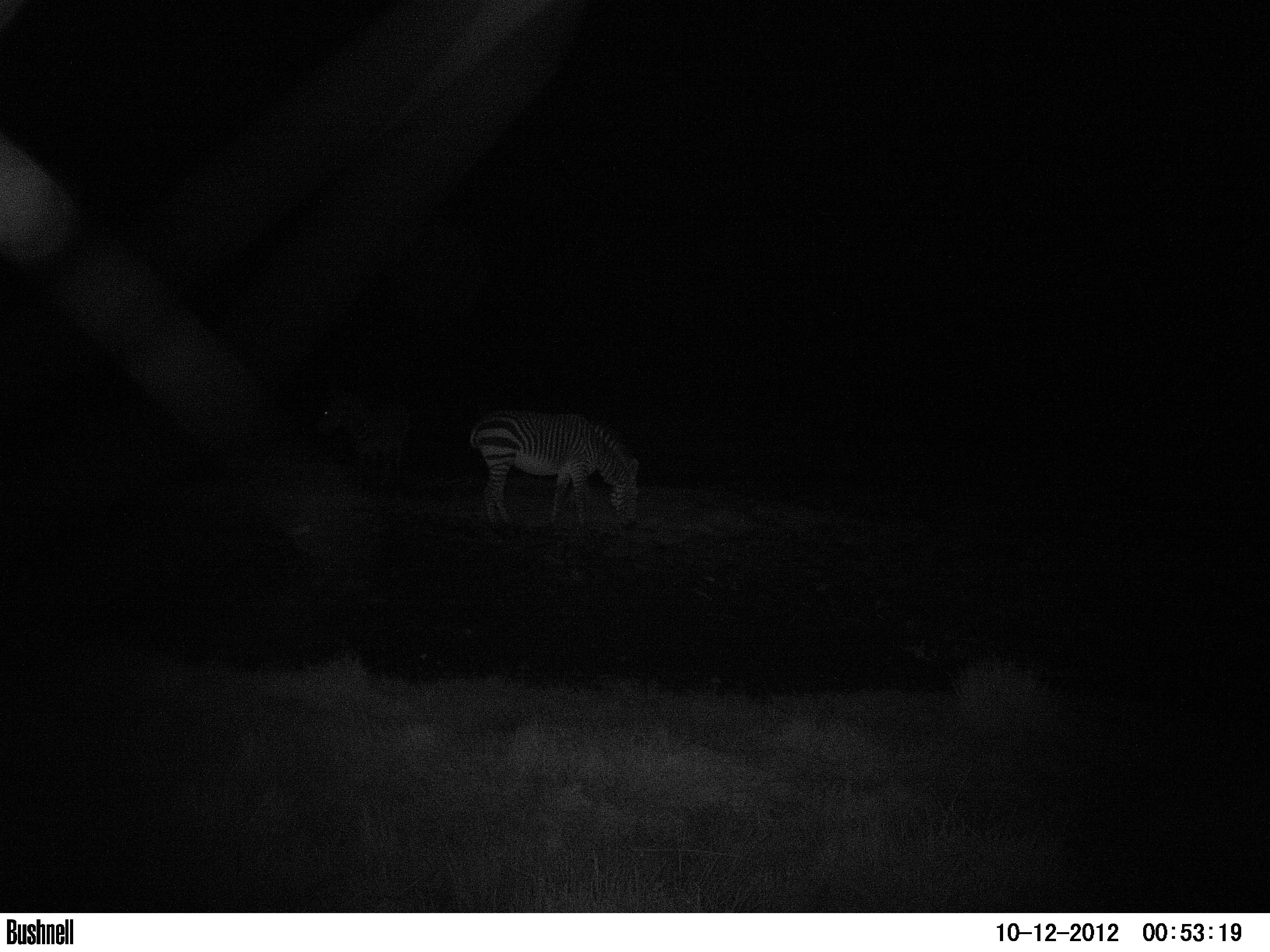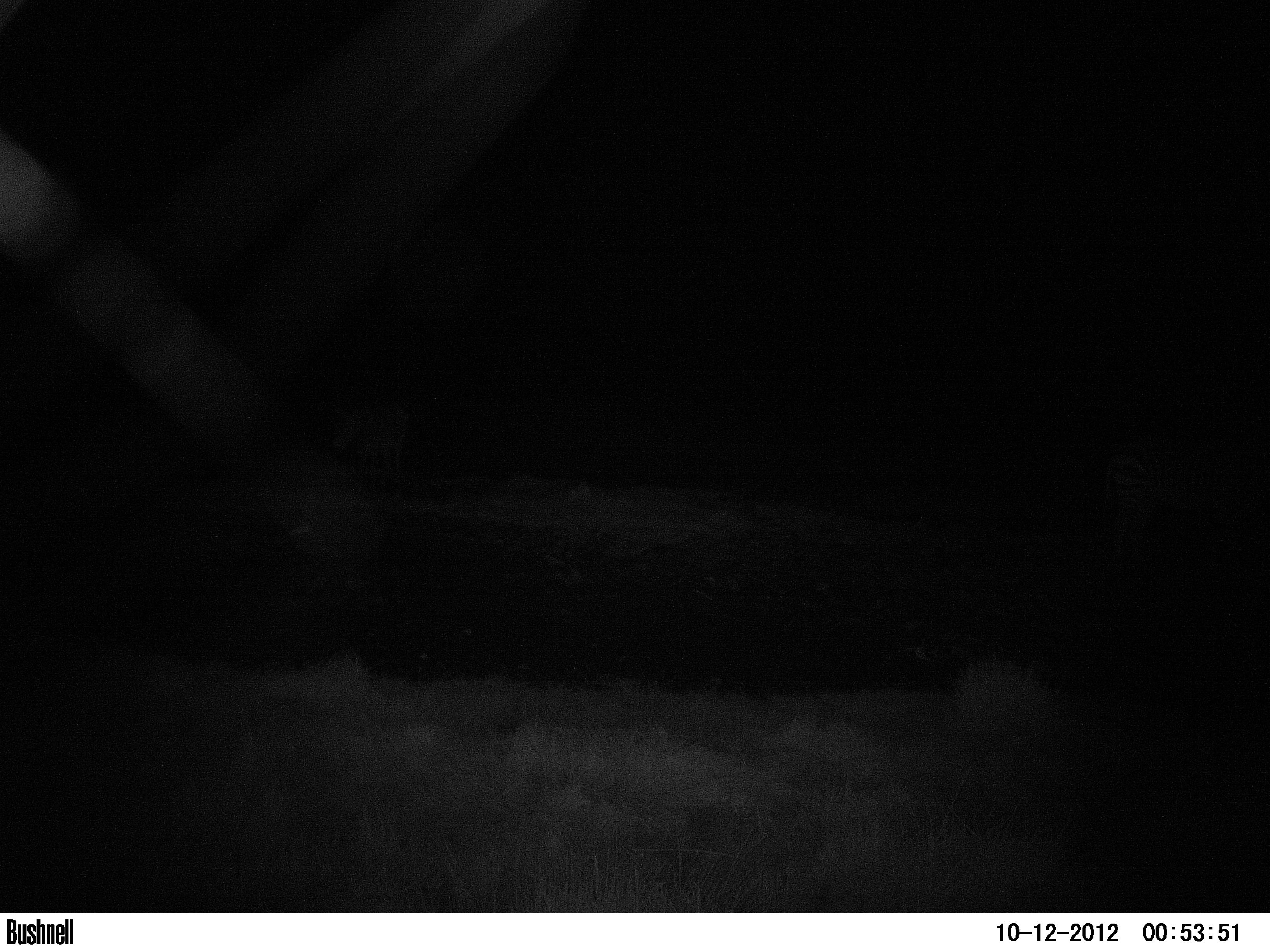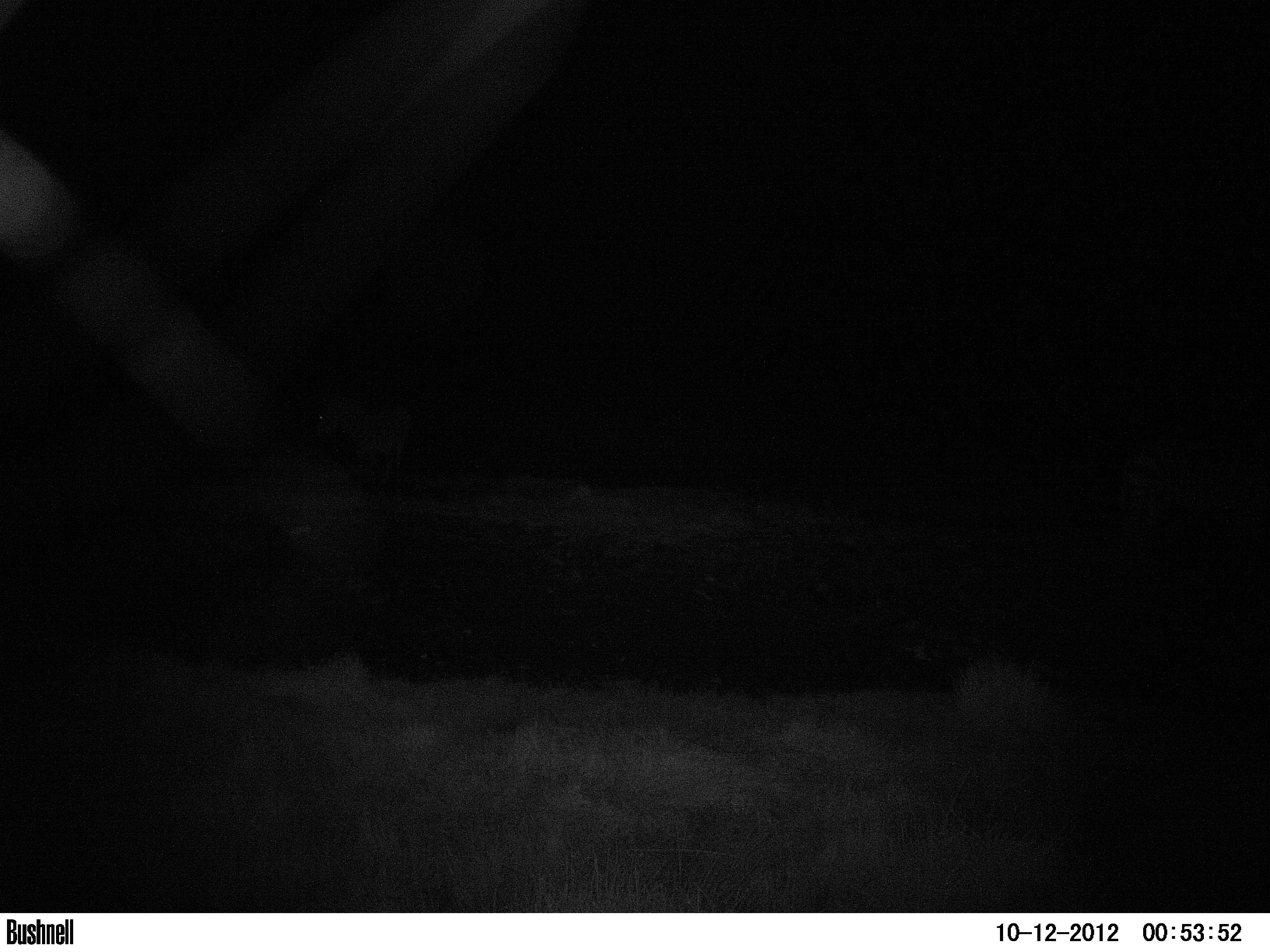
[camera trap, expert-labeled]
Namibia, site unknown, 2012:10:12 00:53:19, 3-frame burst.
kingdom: Animalia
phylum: Chordata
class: Mammalia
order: Perissodactyla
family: Equidae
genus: Equus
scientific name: Equus zebra hartmannae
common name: hartmann's mountain zebra